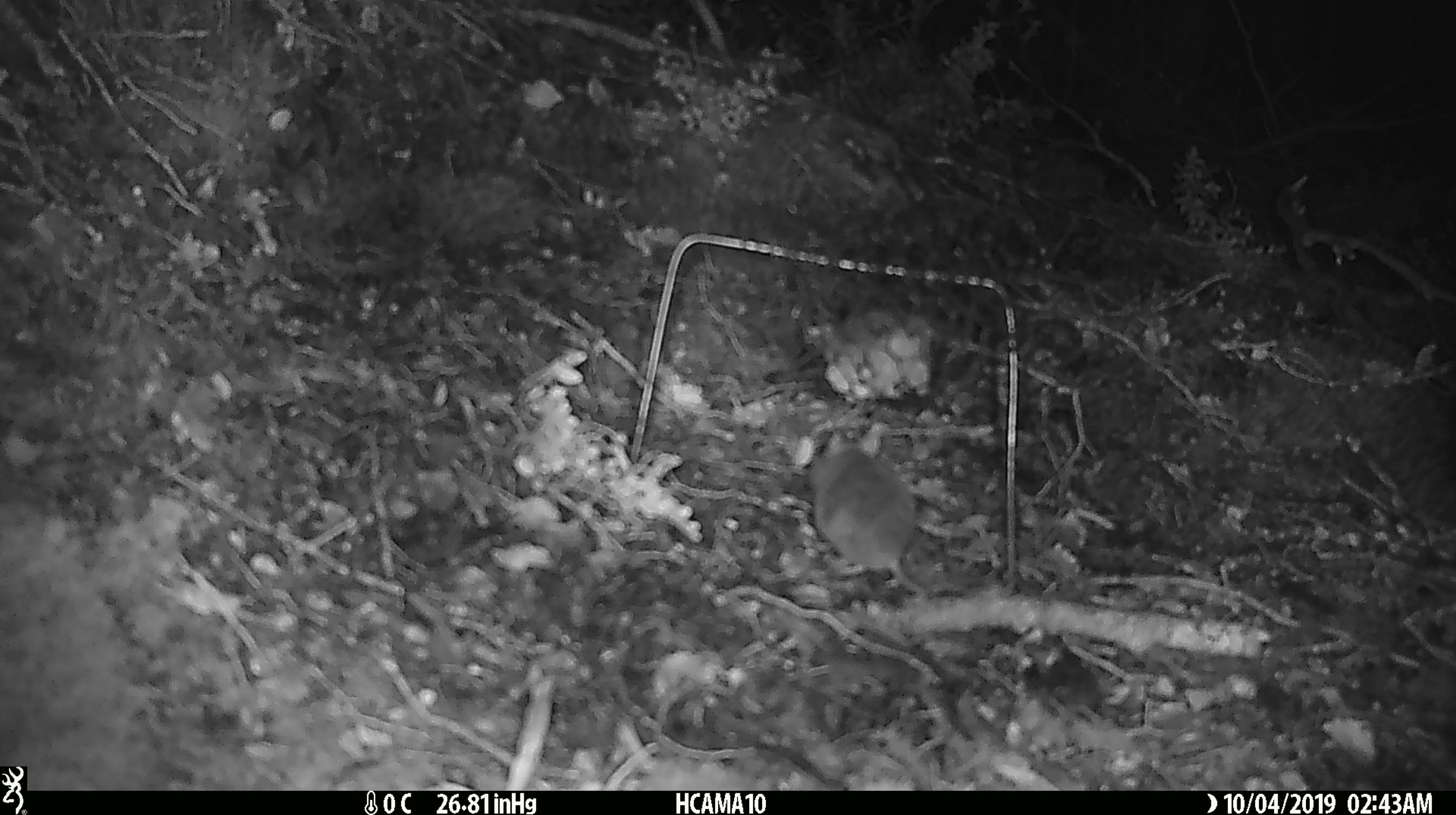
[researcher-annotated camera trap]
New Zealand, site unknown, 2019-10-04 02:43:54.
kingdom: Animalia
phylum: Chordata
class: Mammalia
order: Rodentia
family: Muridae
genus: Mus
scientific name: Mus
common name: mouse